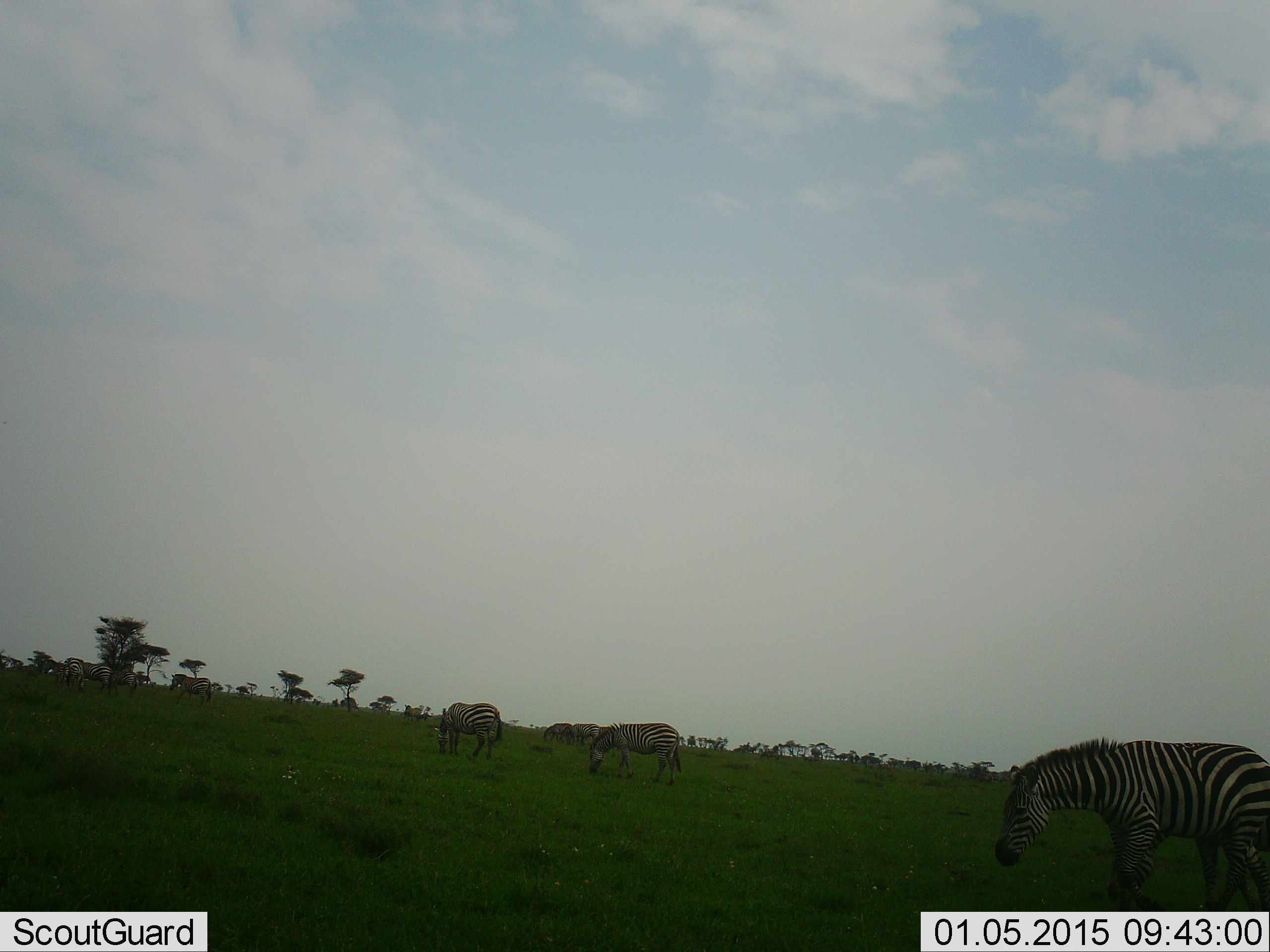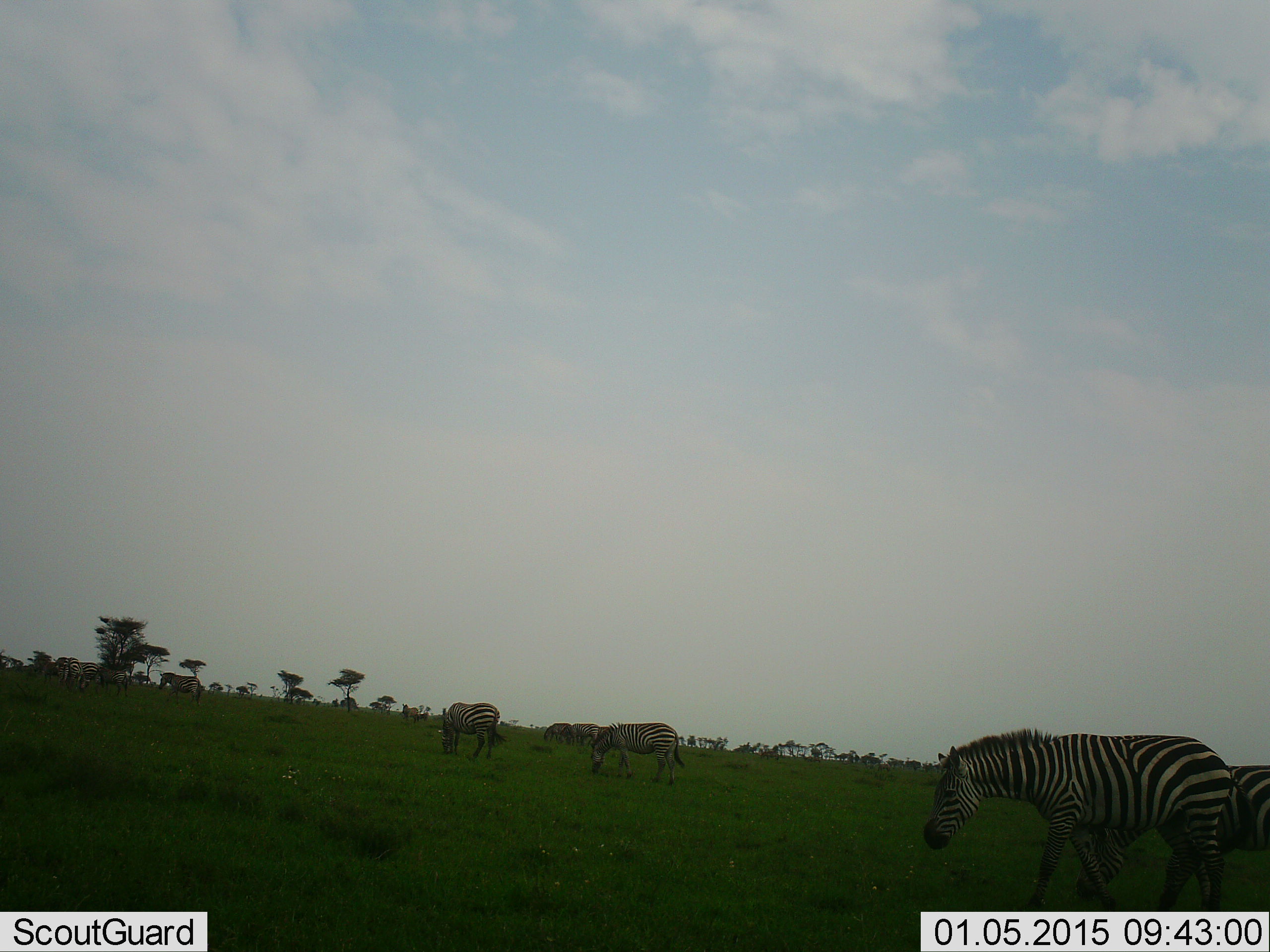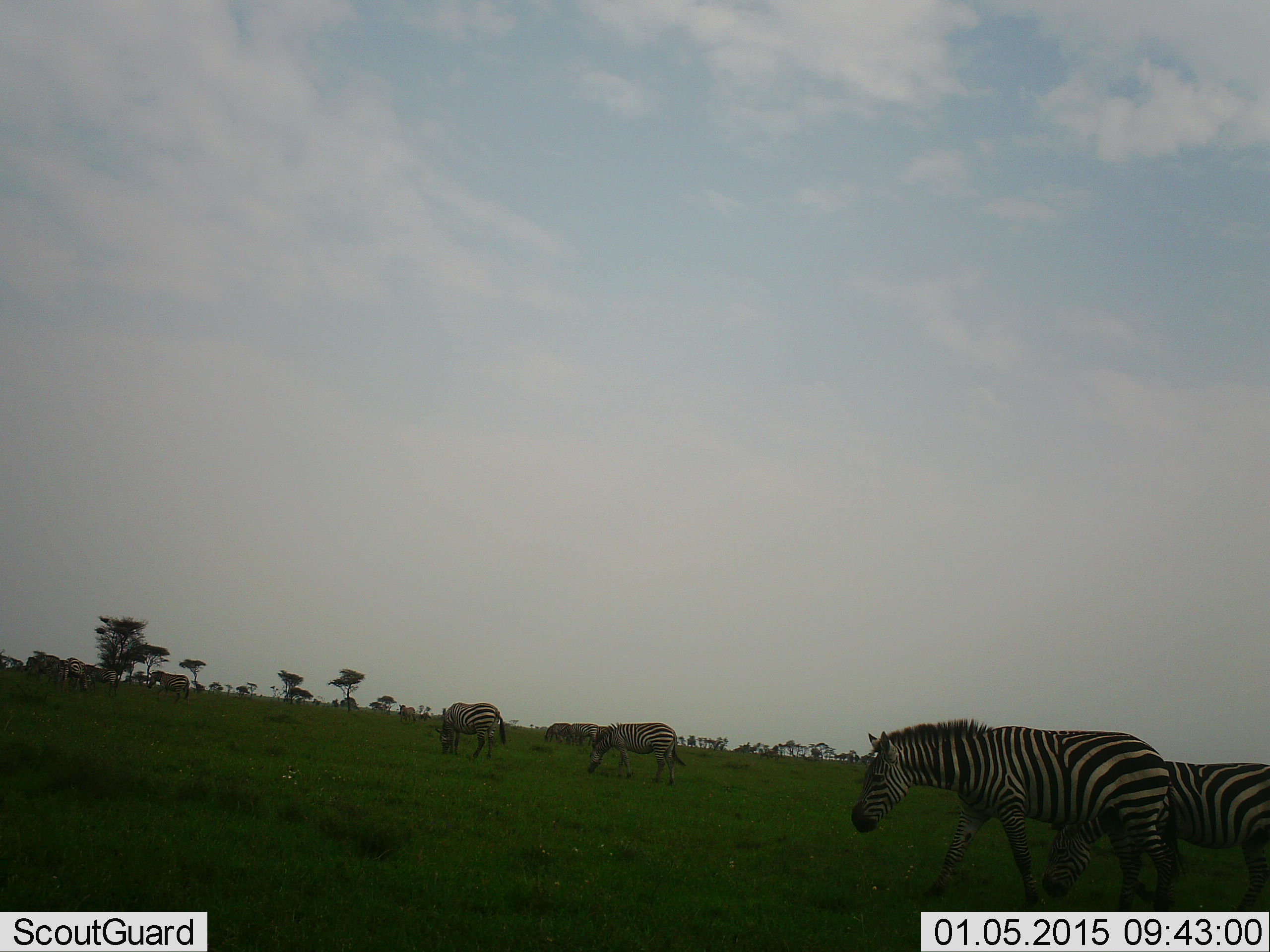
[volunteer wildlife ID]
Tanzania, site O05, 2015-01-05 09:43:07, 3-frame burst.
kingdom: Animalia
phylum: Chordata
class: Mammalia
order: Perissodactyla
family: Equidae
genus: Equus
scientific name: Equus quagga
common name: plains zebra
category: zebra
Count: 10.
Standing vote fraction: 40%.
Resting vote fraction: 10%.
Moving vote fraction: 70%.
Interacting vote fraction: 0%.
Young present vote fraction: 0%.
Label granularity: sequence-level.